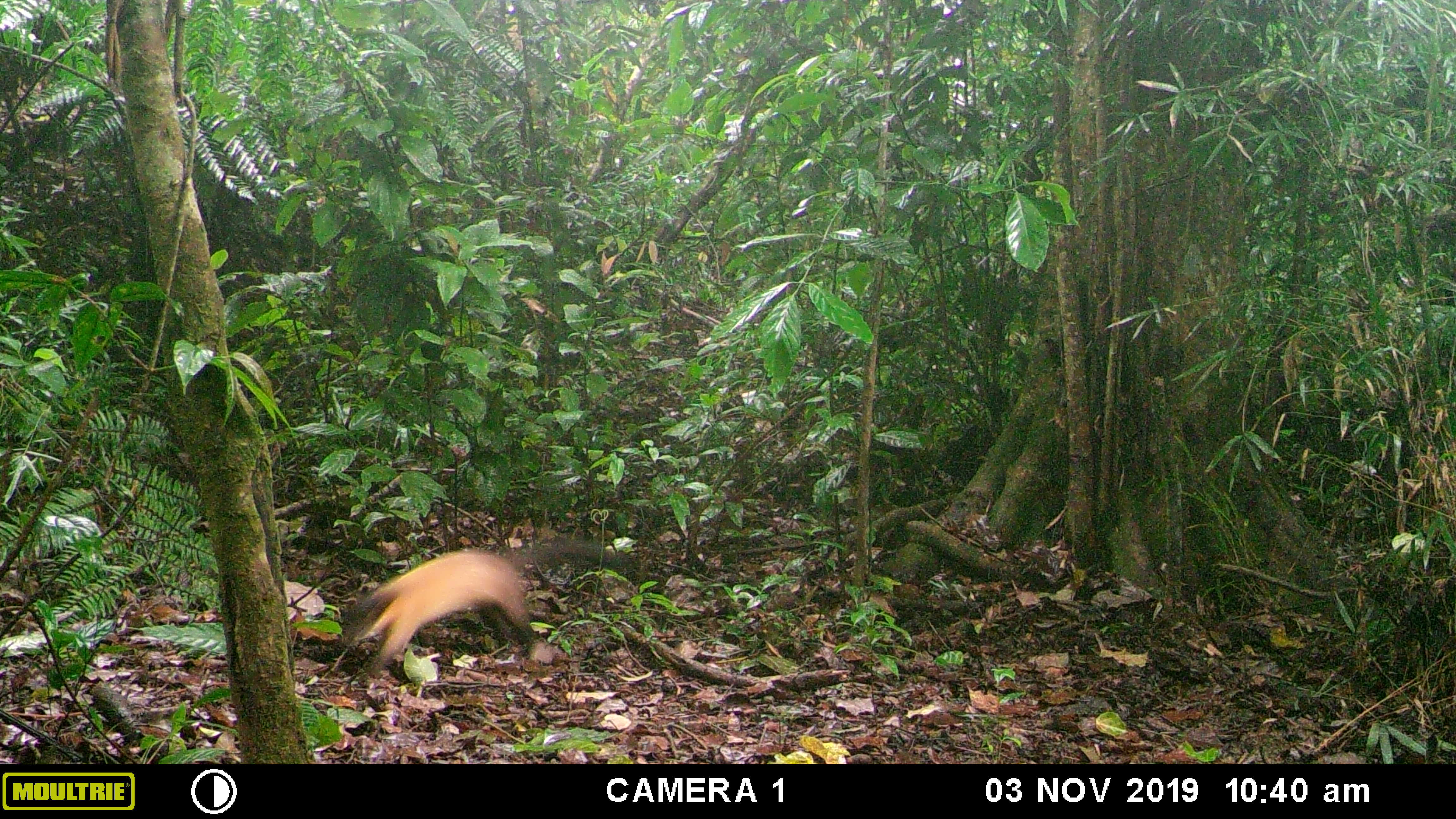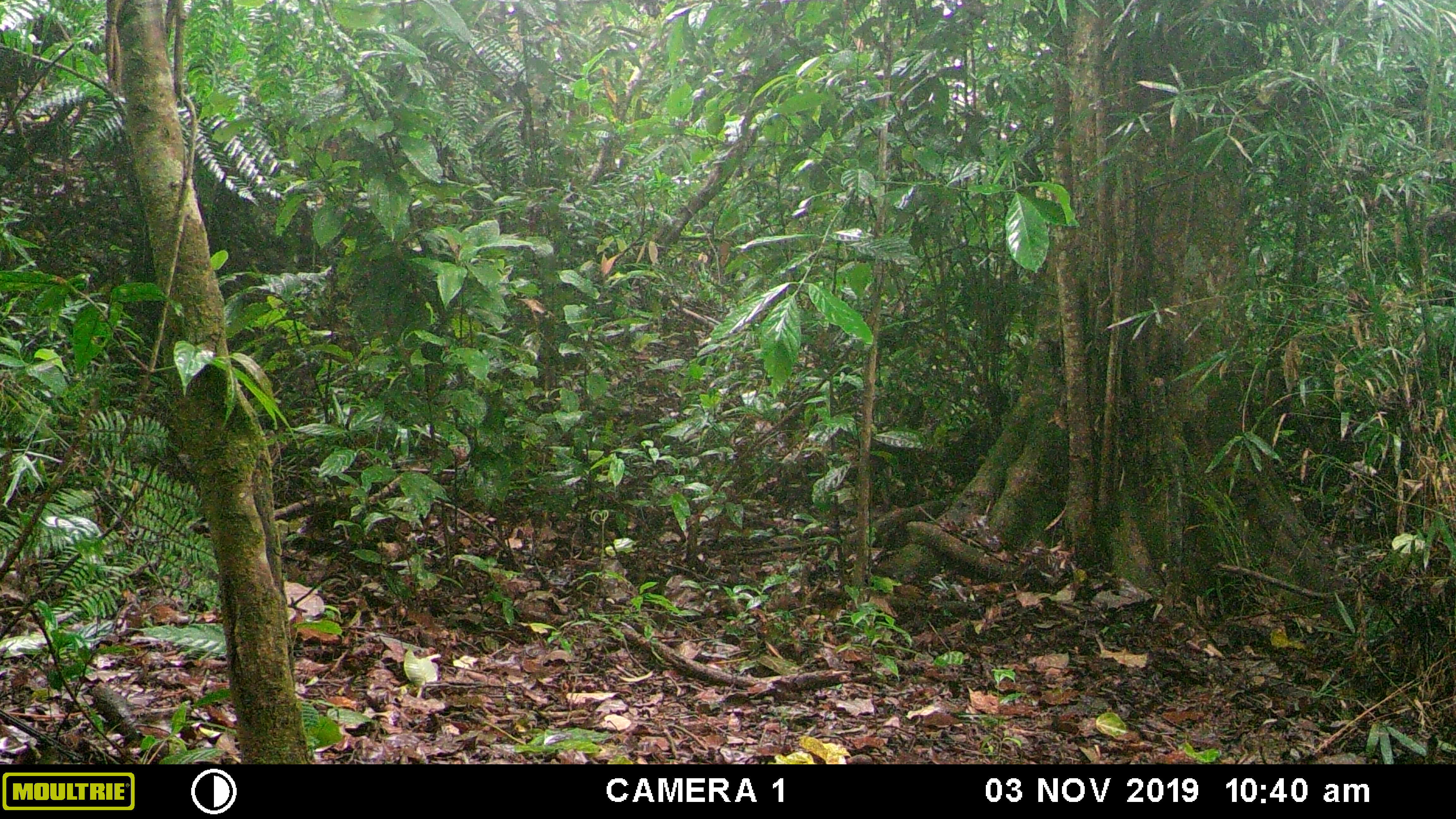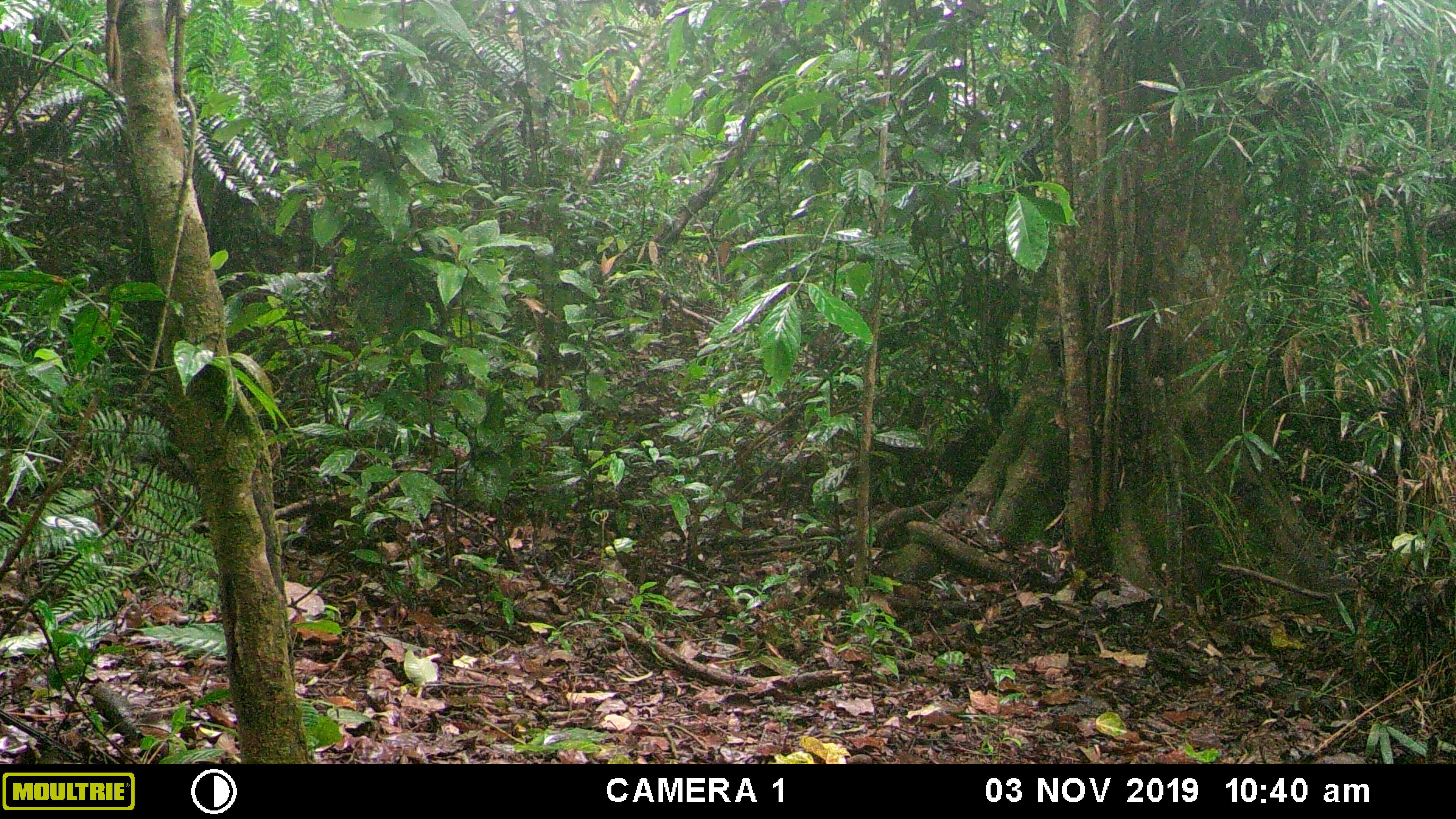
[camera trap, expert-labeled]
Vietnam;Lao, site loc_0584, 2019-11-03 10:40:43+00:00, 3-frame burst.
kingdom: Animalia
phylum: Chordata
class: Mammalia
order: Carnivora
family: Mustelidae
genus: Martes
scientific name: Martes flavigula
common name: yellow-throated marten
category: yellow throated marten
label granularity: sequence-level